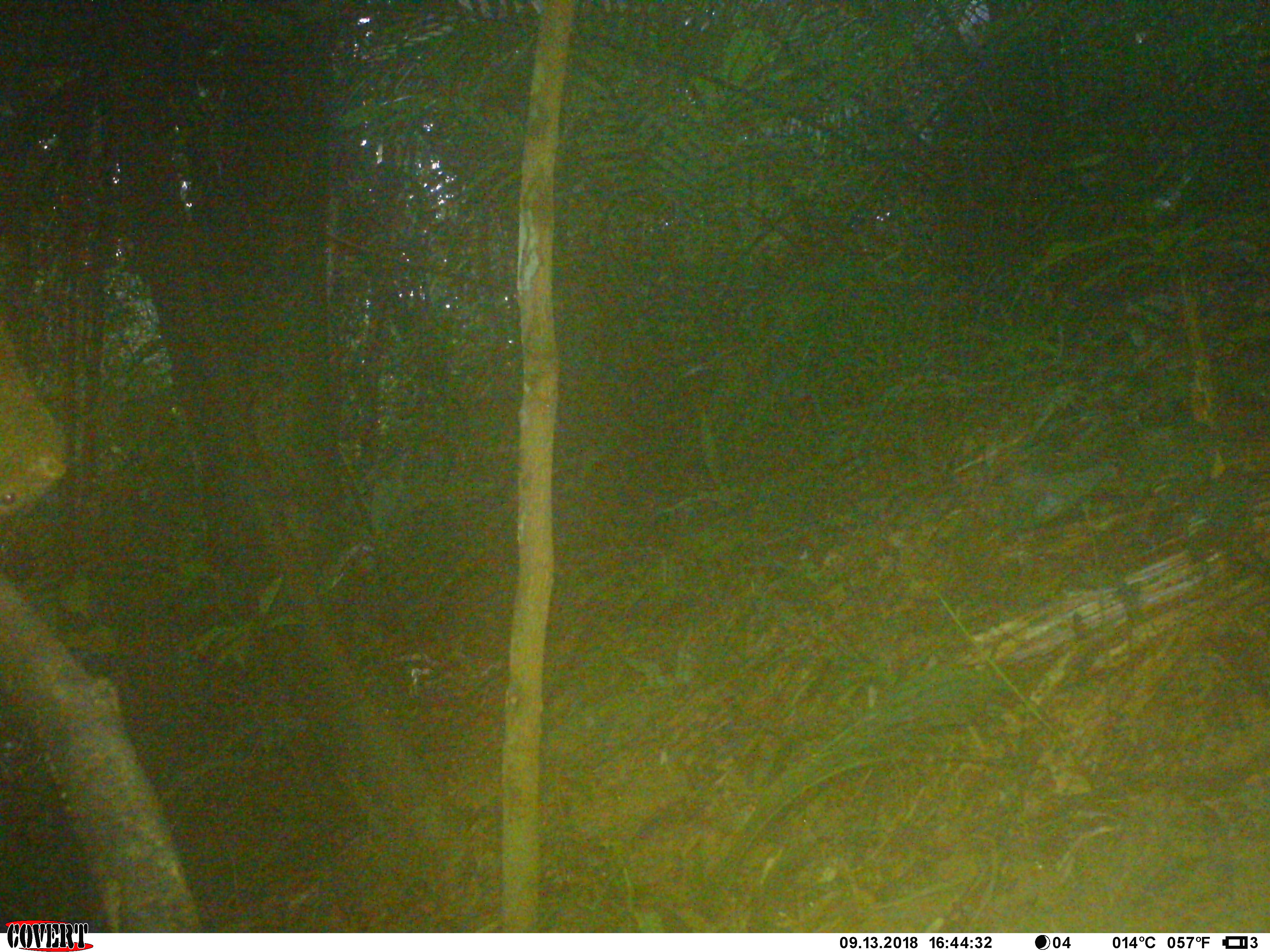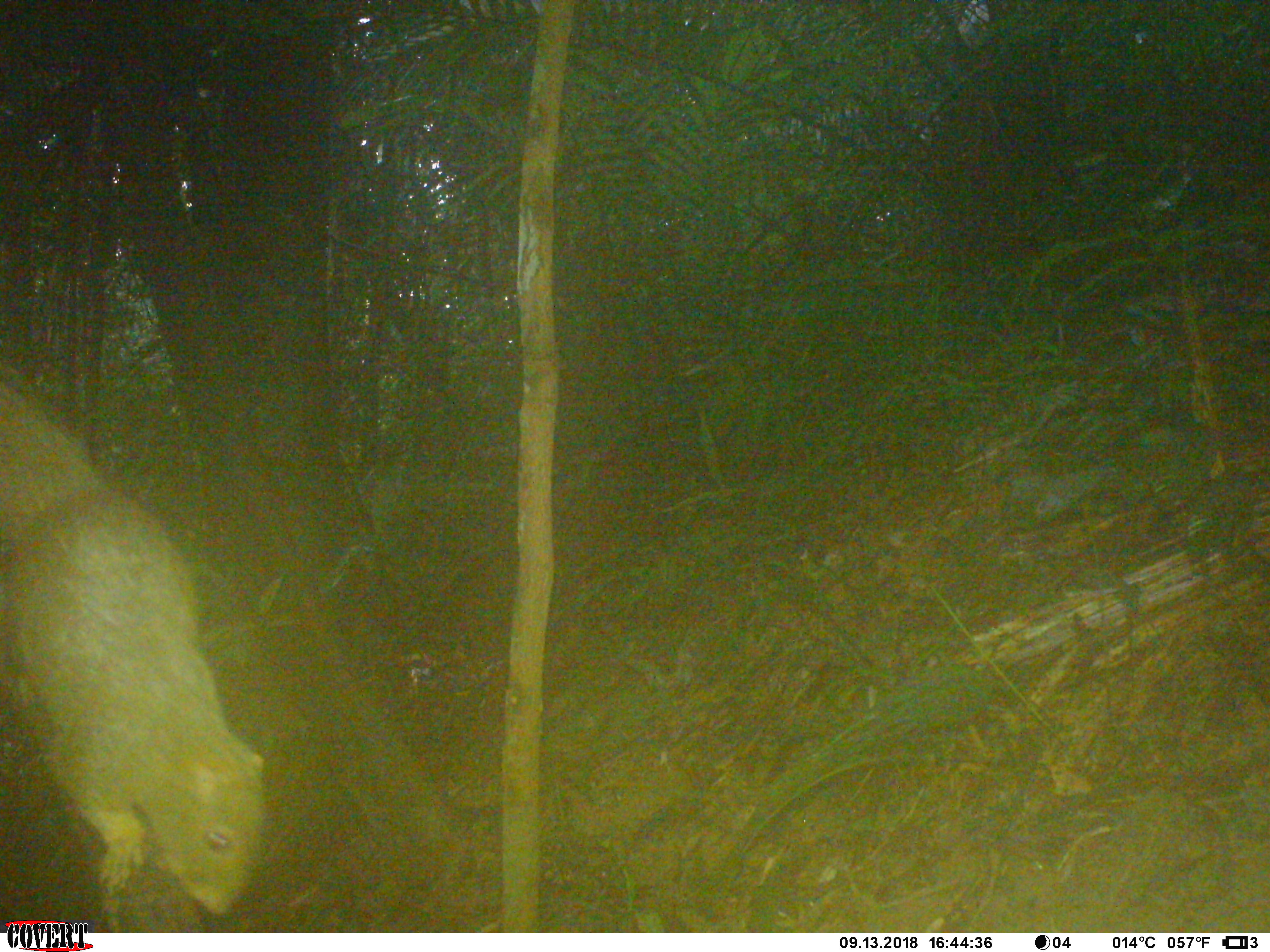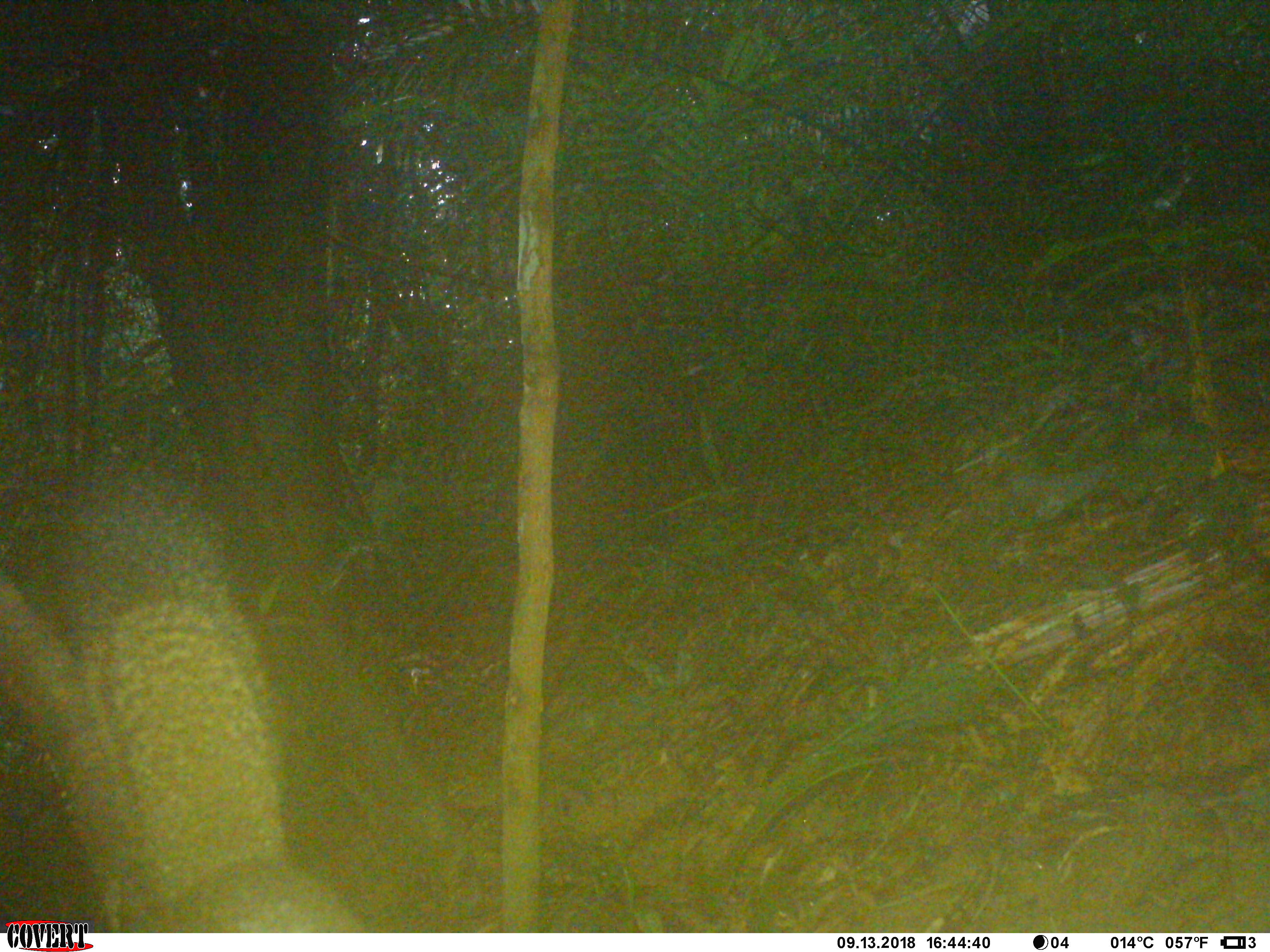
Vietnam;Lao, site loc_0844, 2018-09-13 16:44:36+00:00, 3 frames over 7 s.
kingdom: Animalia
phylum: Chordata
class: Mammalia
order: Rodentia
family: Sciuridae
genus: Sciurus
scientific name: Sciurus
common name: squirrel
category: unidentified squirrel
Unidentified squirrel (squirrel) (Sciurus). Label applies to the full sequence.